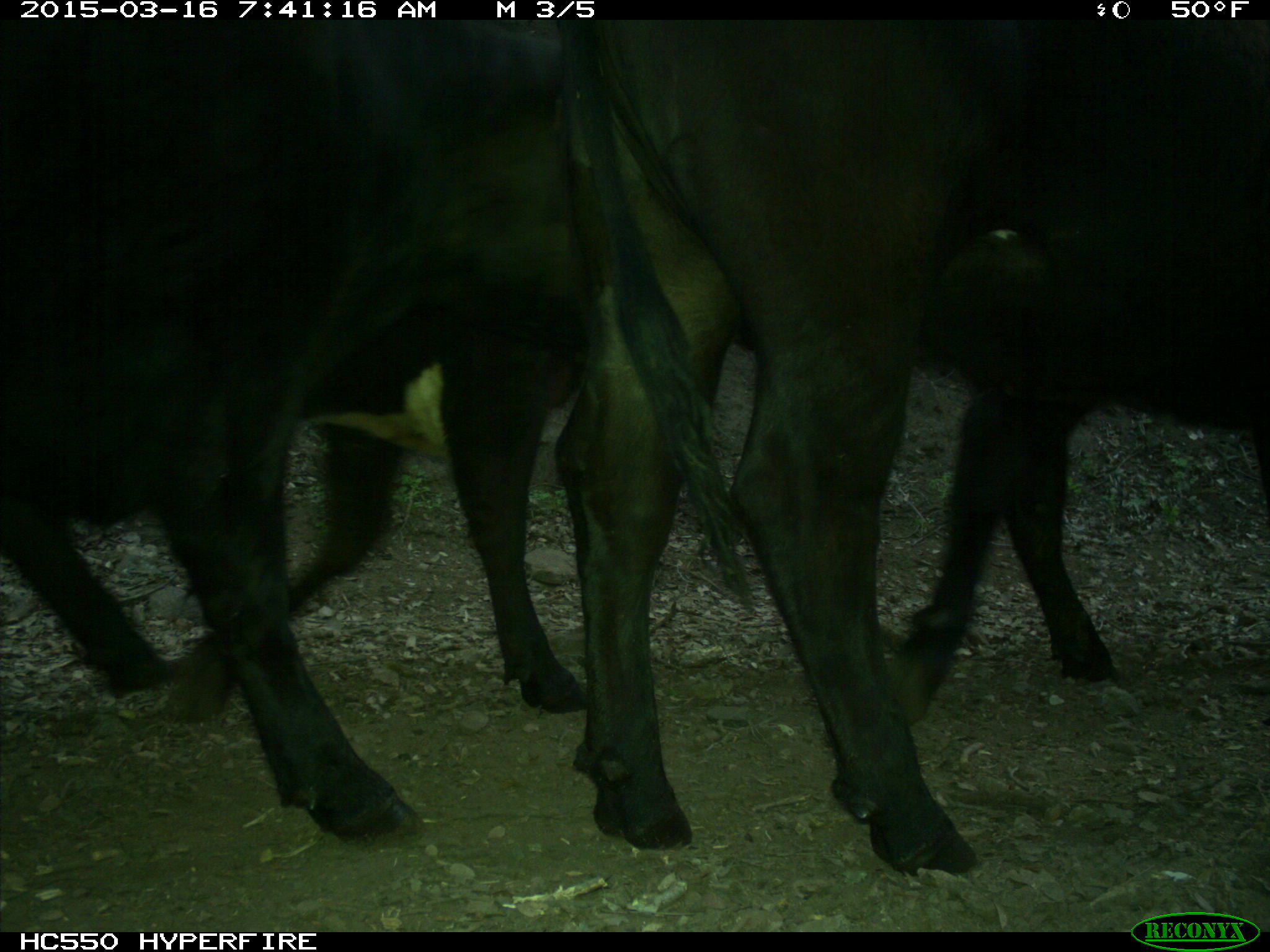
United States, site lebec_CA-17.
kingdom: Animalia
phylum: Chordata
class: Mammalia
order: Artiodactyla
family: Bovidae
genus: Bos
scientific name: Bos taurus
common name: domestic cow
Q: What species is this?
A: Bos taurus (domestic cow).